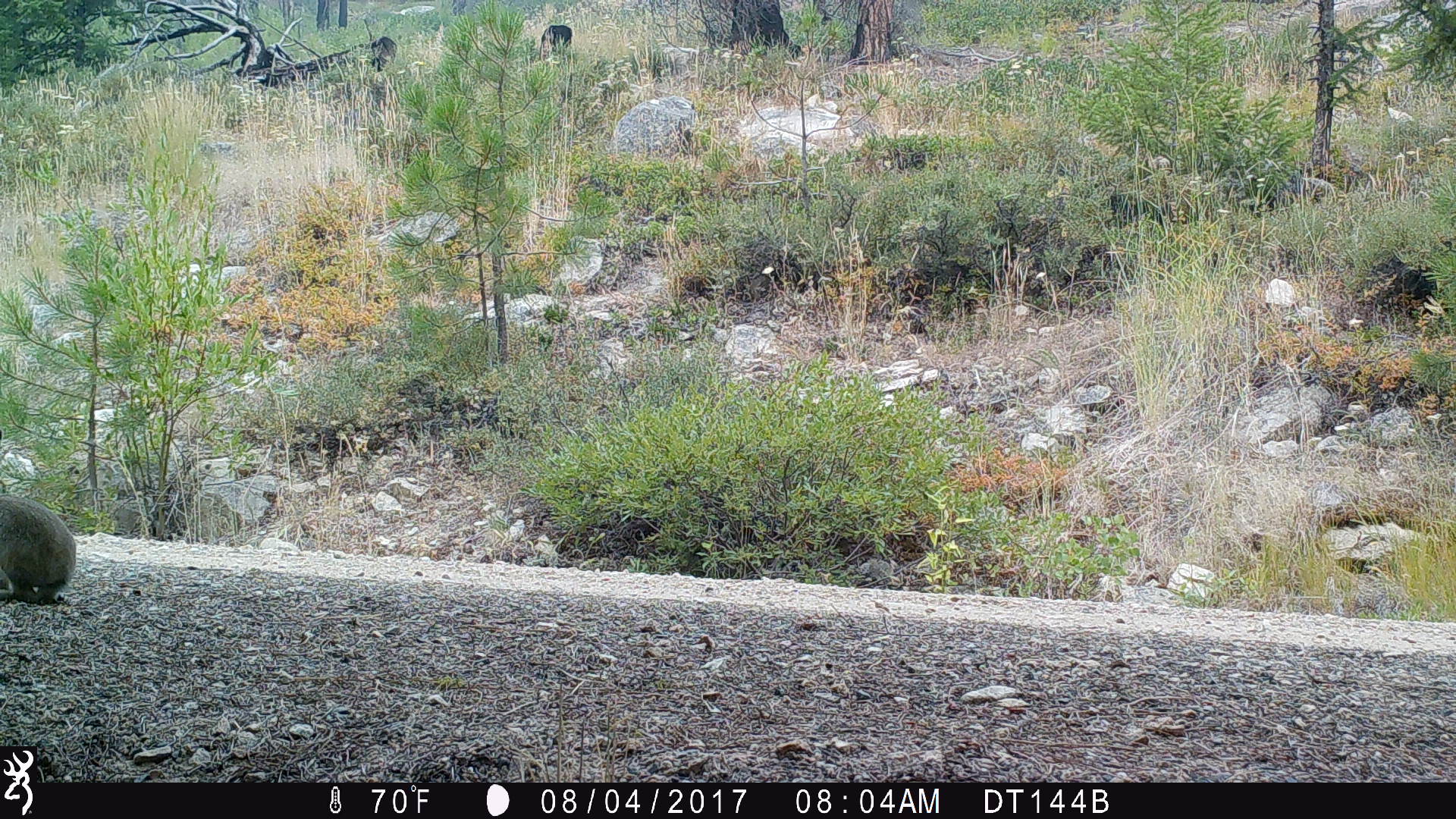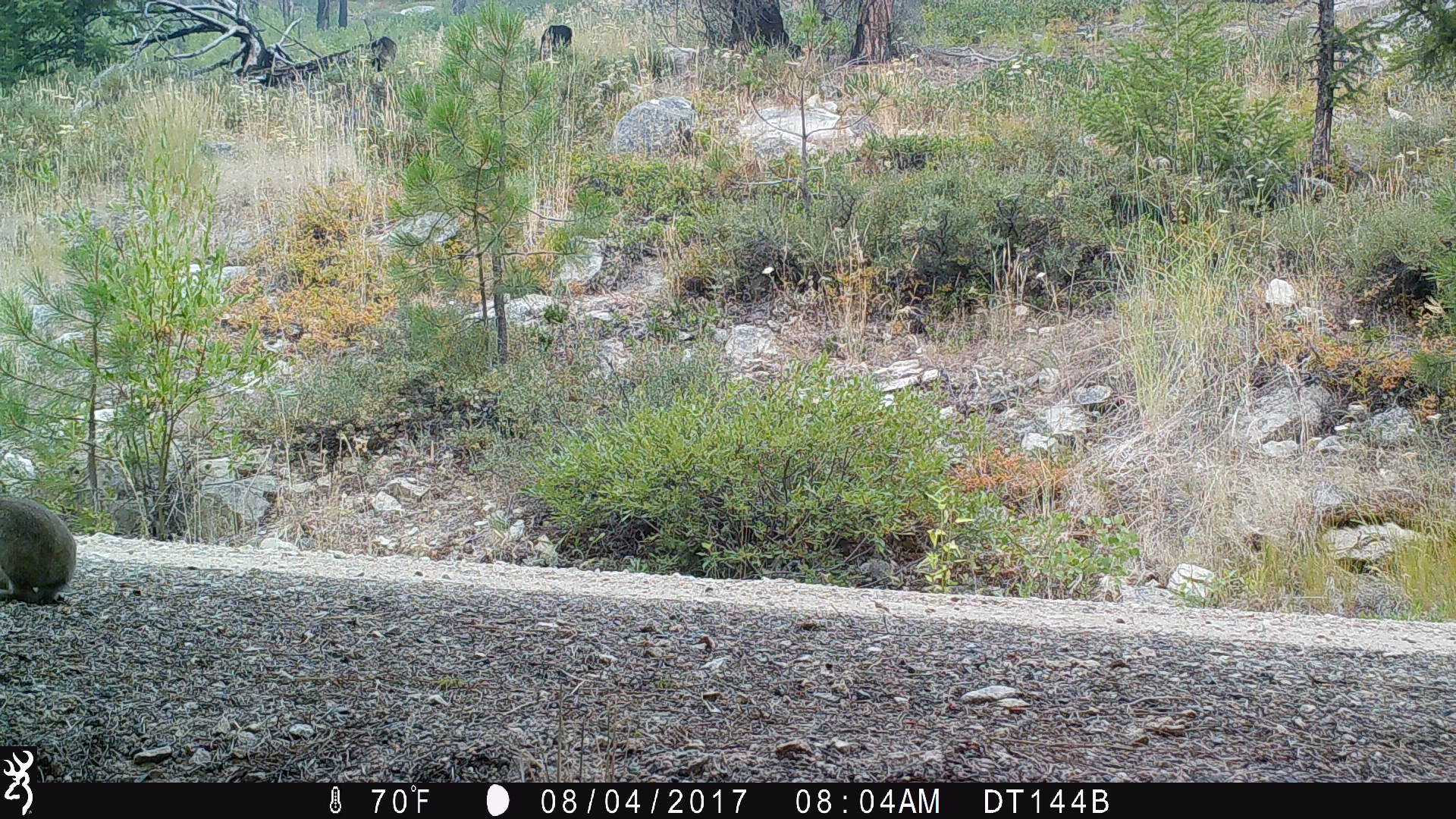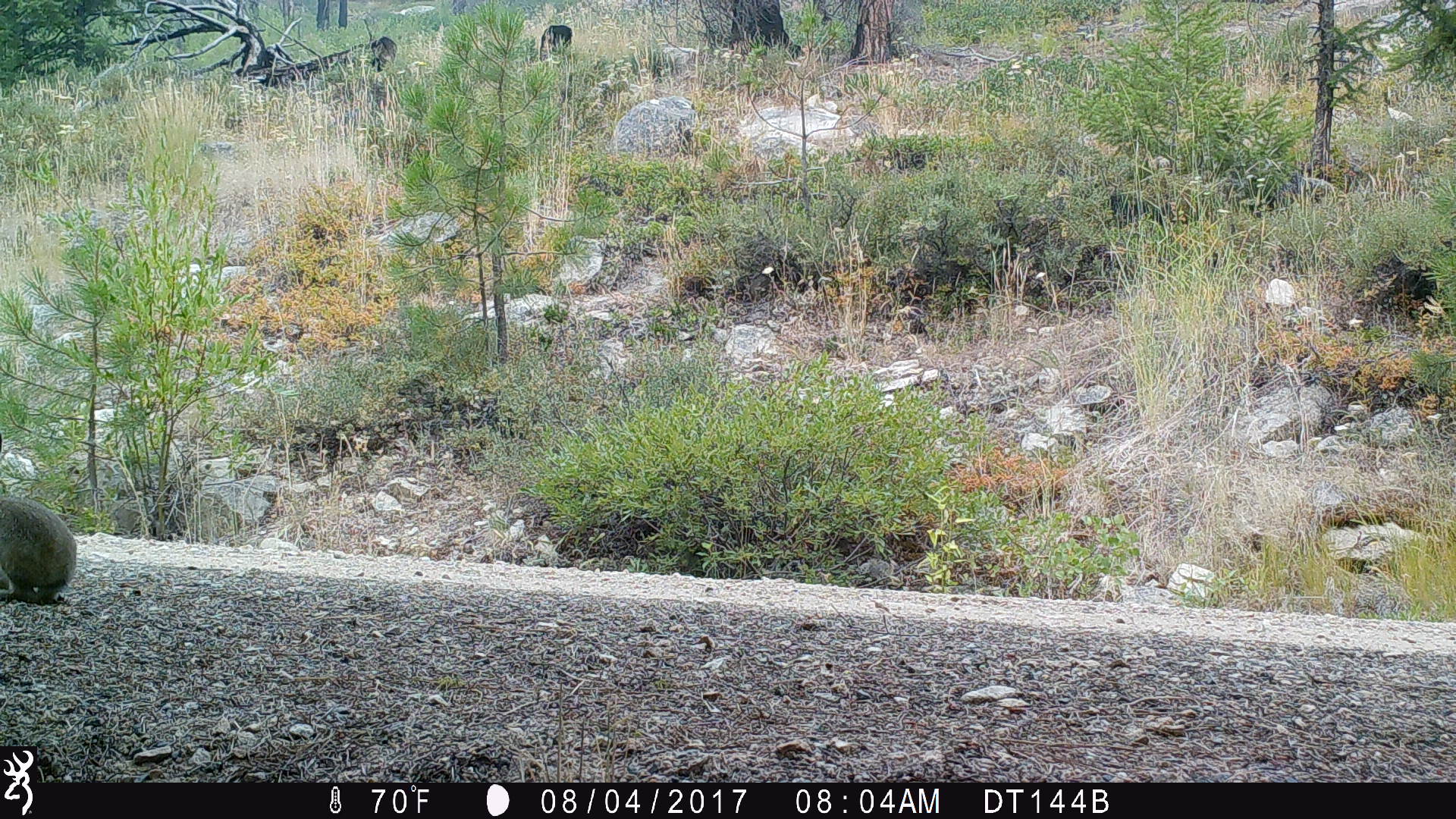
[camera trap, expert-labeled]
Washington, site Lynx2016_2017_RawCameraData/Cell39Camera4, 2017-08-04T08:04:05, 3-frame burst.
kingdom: Animalia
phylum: Chordata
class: Mammalia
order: Lagomorpha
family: Leporidae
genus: Lepus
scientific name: Lepus americanus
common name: snowshoe hare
Lepus americanus (snowshoe hare). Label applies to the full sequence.